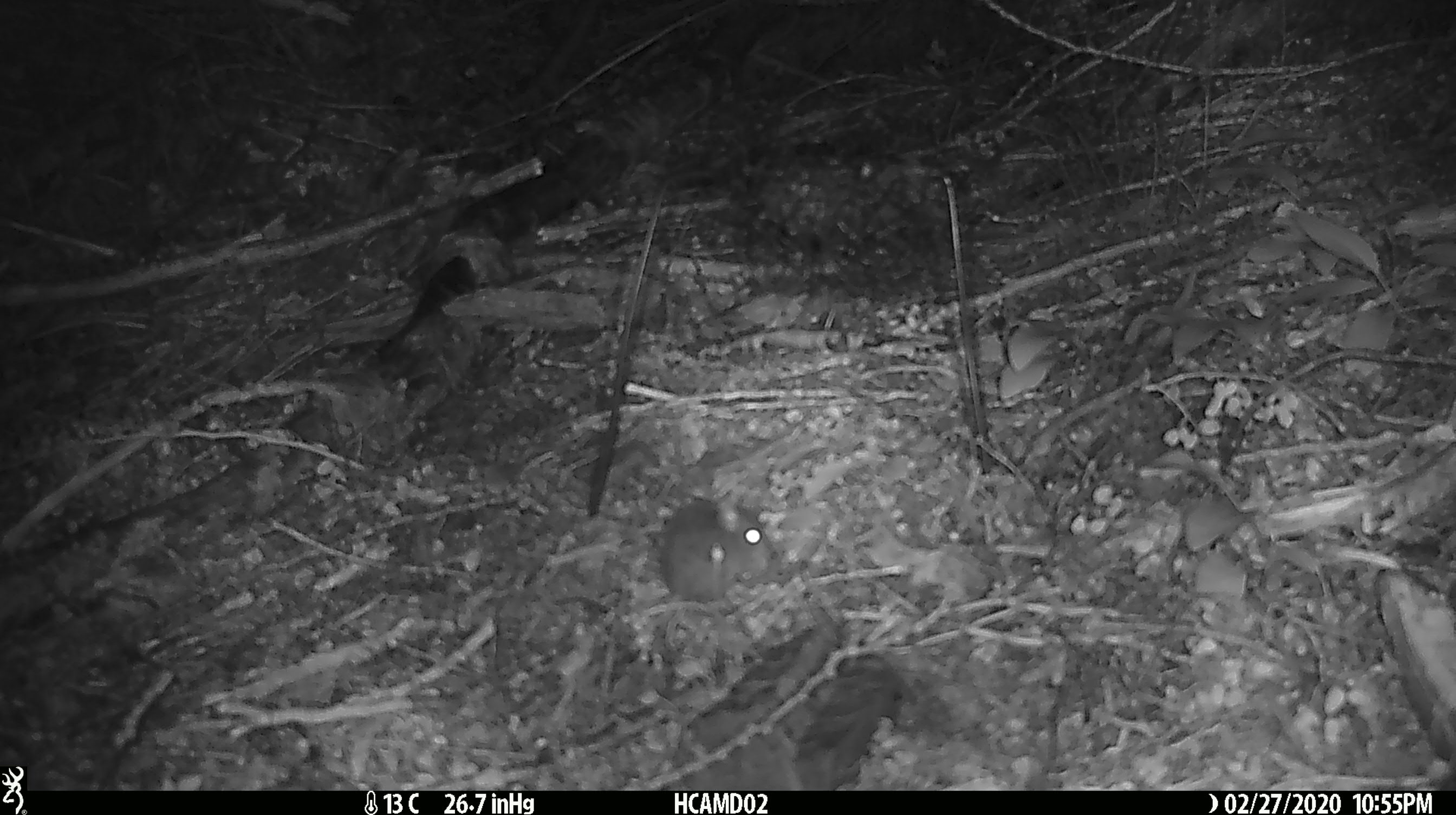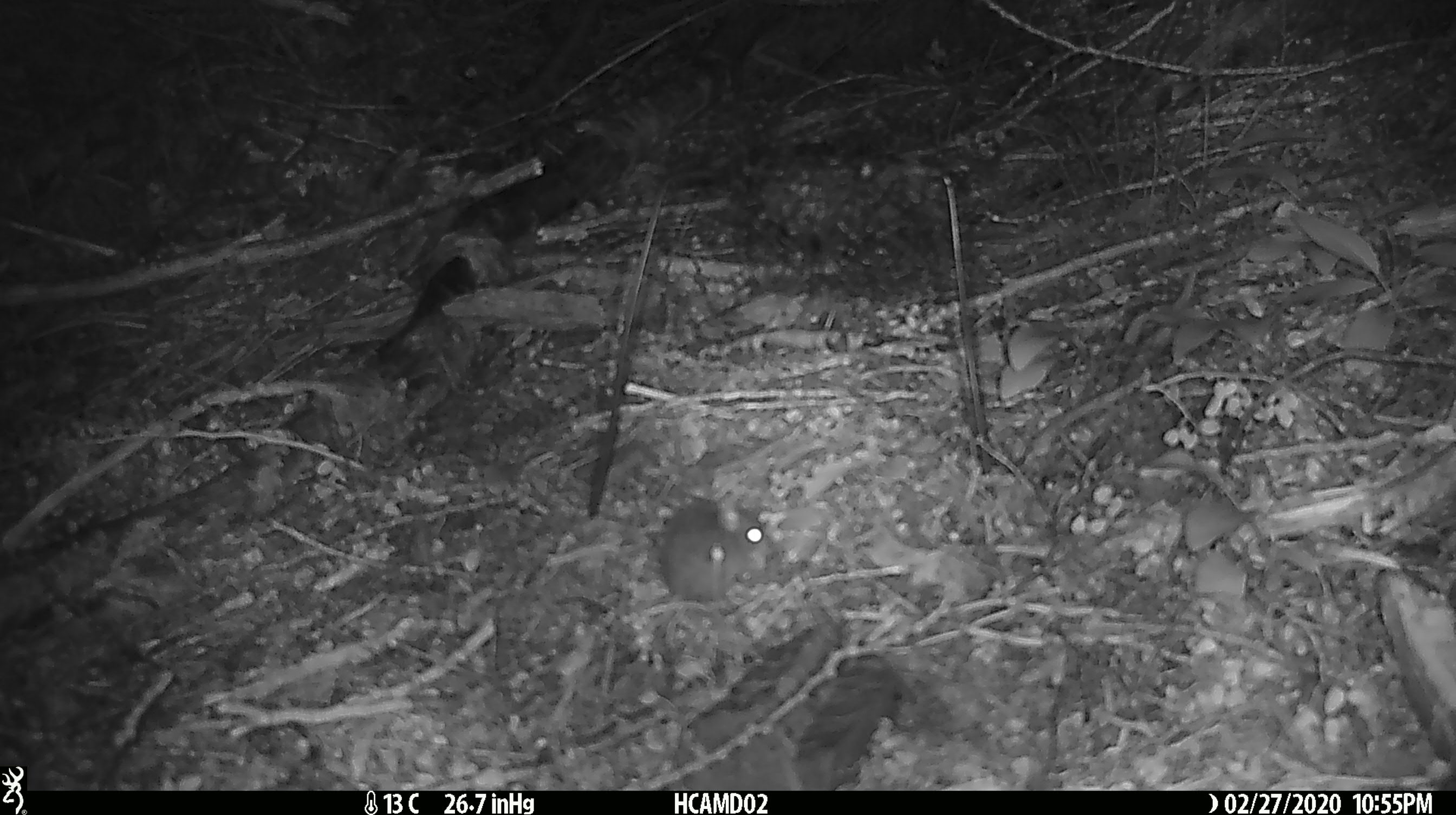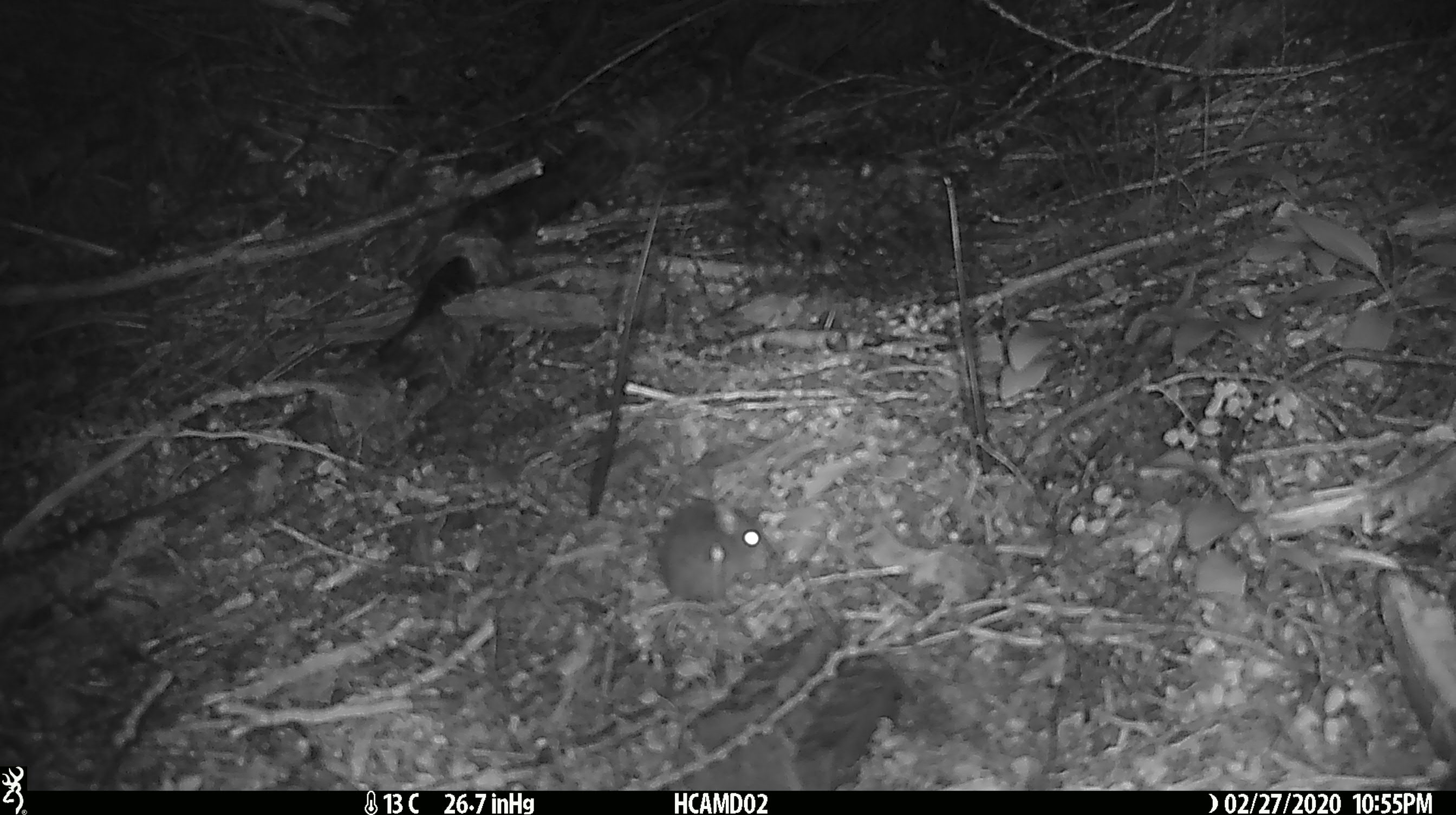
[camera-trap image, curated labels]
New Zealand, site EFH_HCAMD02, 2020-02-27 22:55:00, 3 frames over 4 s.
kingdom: Animalia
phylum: Chordata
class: Mammalia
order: Rodentia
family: Muridae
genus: Mus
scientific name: Mus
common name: mouse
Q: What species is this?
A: Mouse (Mus).